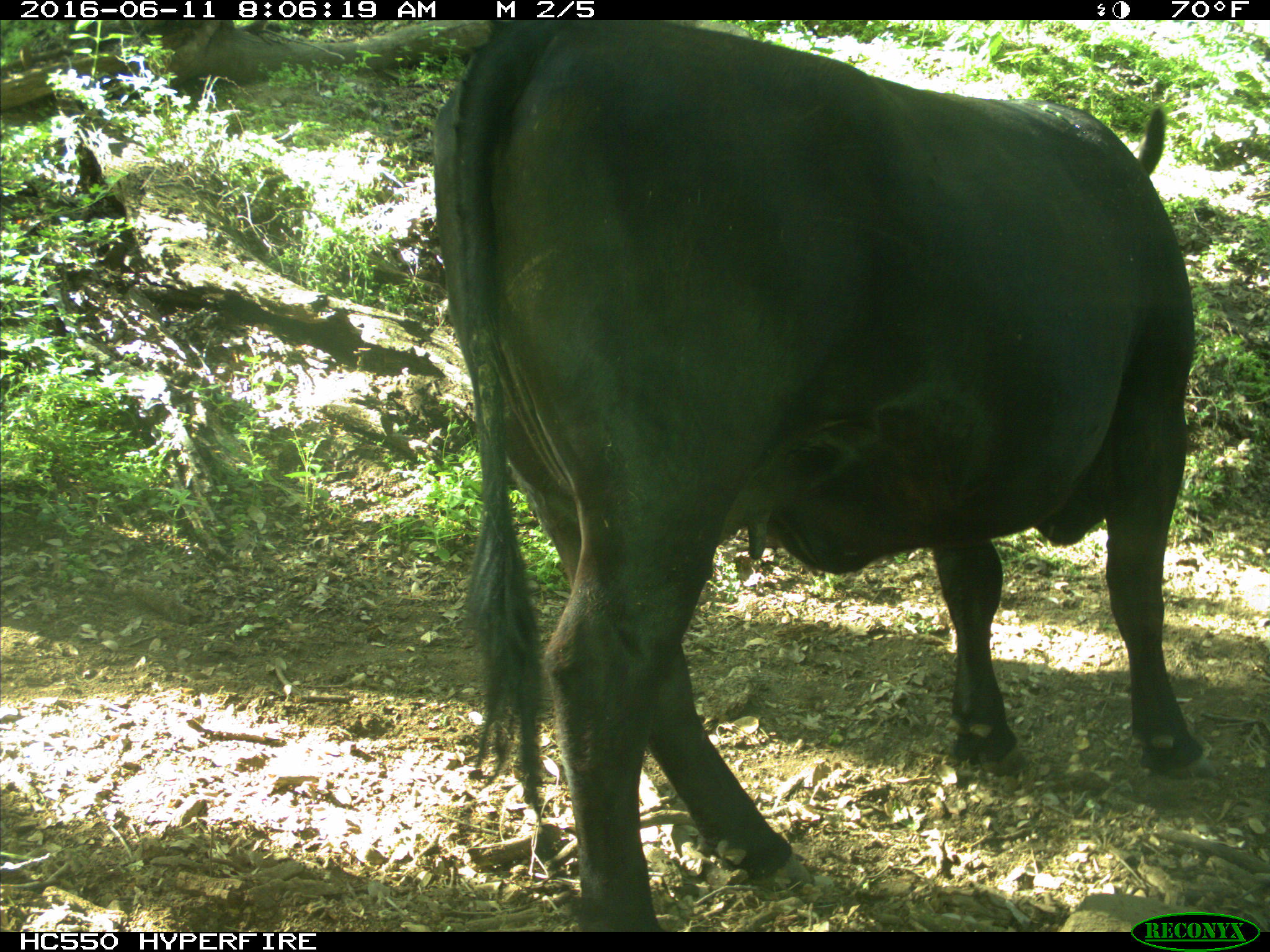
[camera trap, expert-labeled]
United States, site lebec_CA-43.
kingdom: Animalia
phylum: Chordata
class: Mammalia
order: Artiodactyla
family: Bovidae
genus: Bos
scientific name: Bos taurus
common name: domestic cow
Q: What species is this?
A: Bos taurus (domestic cow).